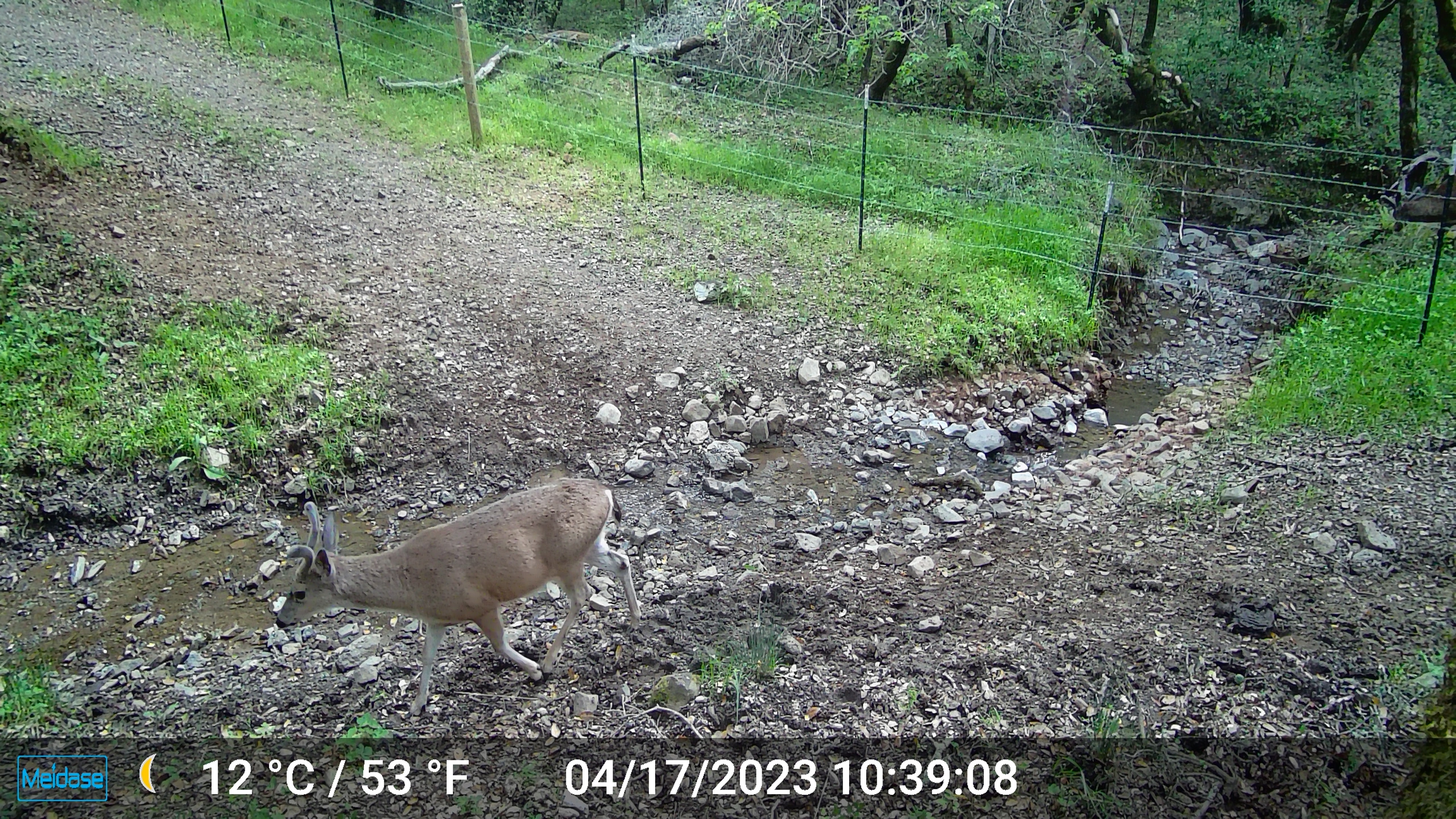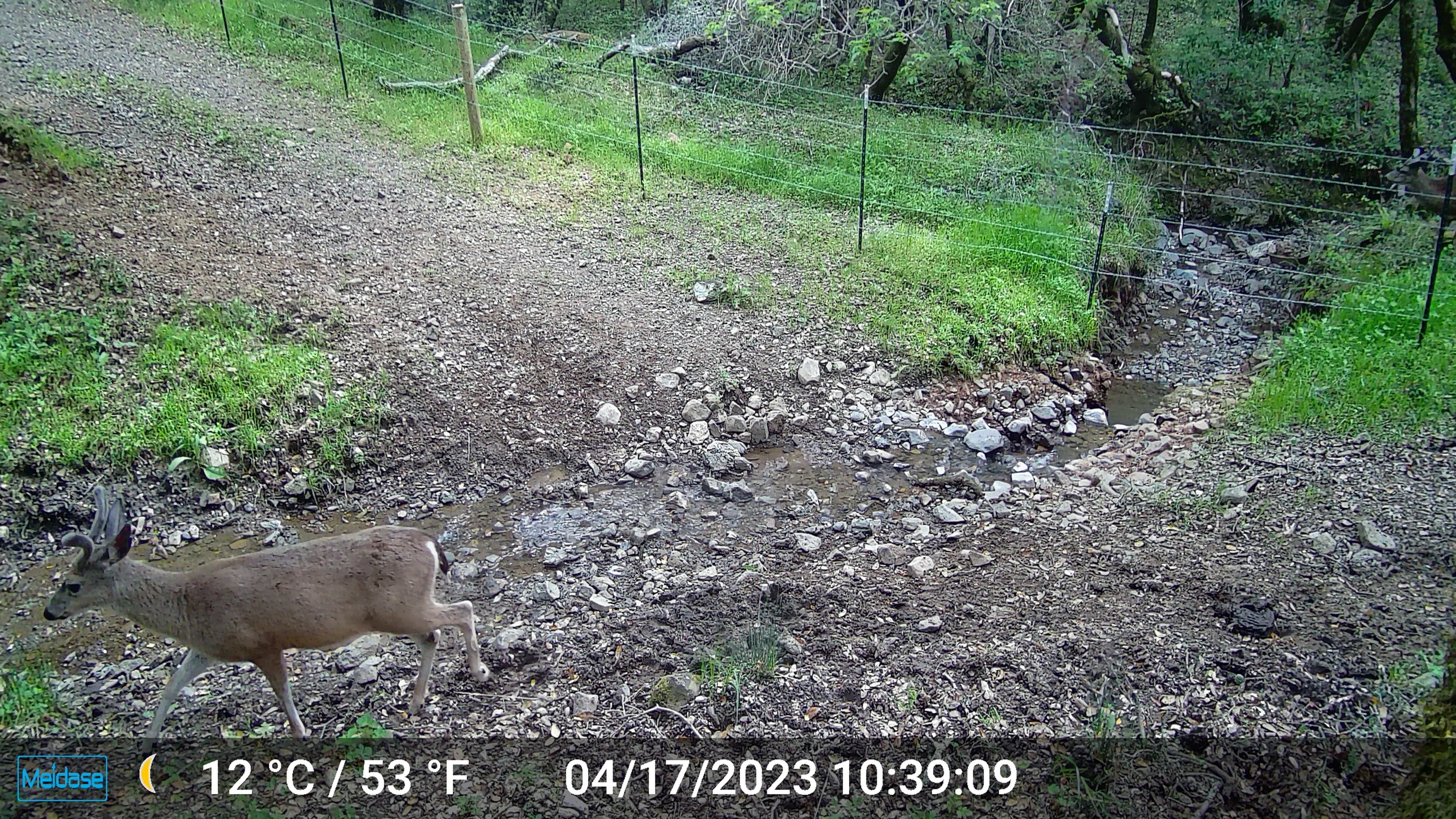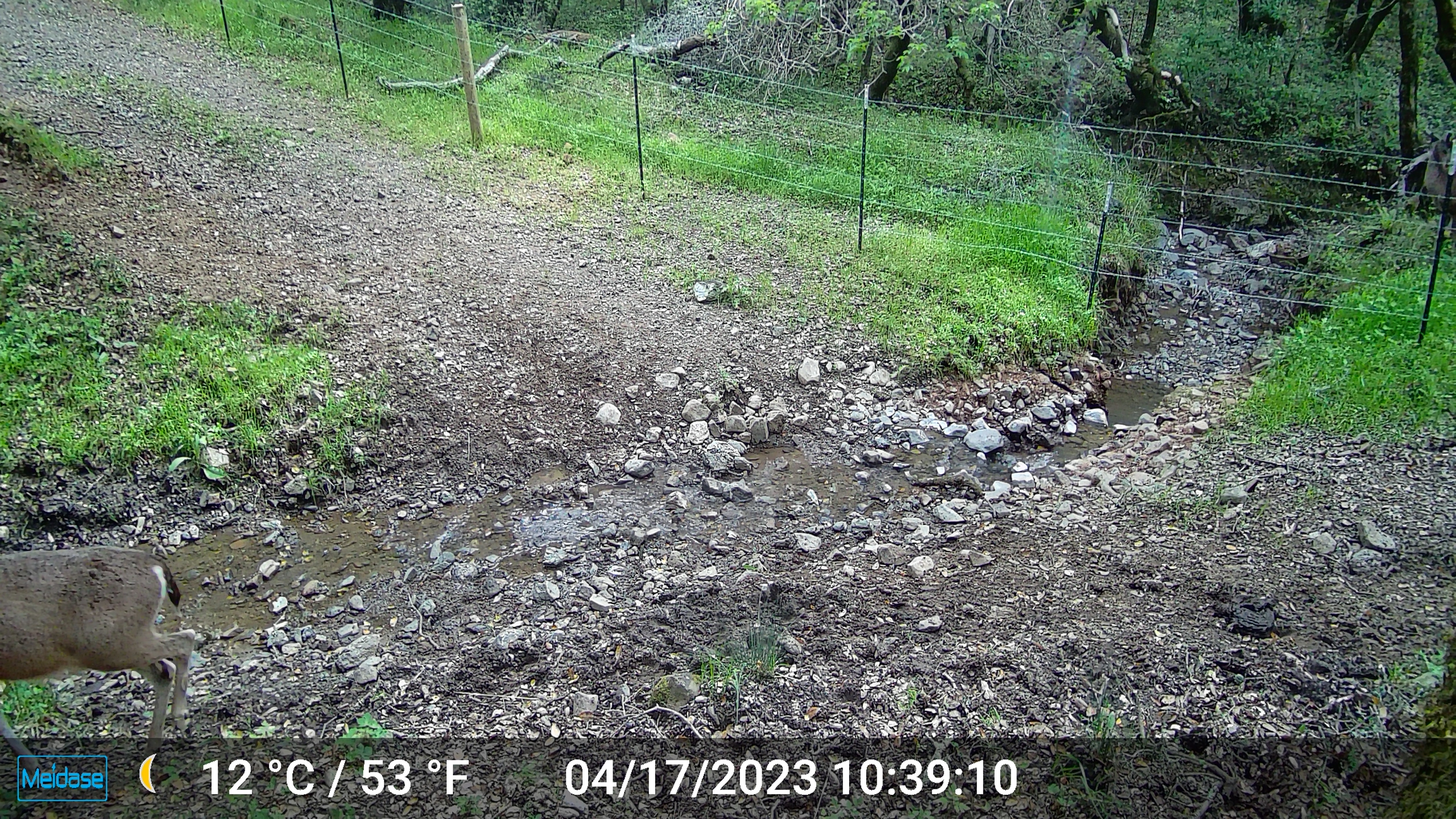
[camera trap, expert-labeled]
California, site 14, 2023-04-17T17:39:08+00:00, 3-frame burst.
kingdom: Animalia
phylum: Chordata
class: Mammalia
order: Artiodactyla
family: Cervidae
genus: Odocoileus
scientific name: Odocoileus hemionus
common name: mule deer